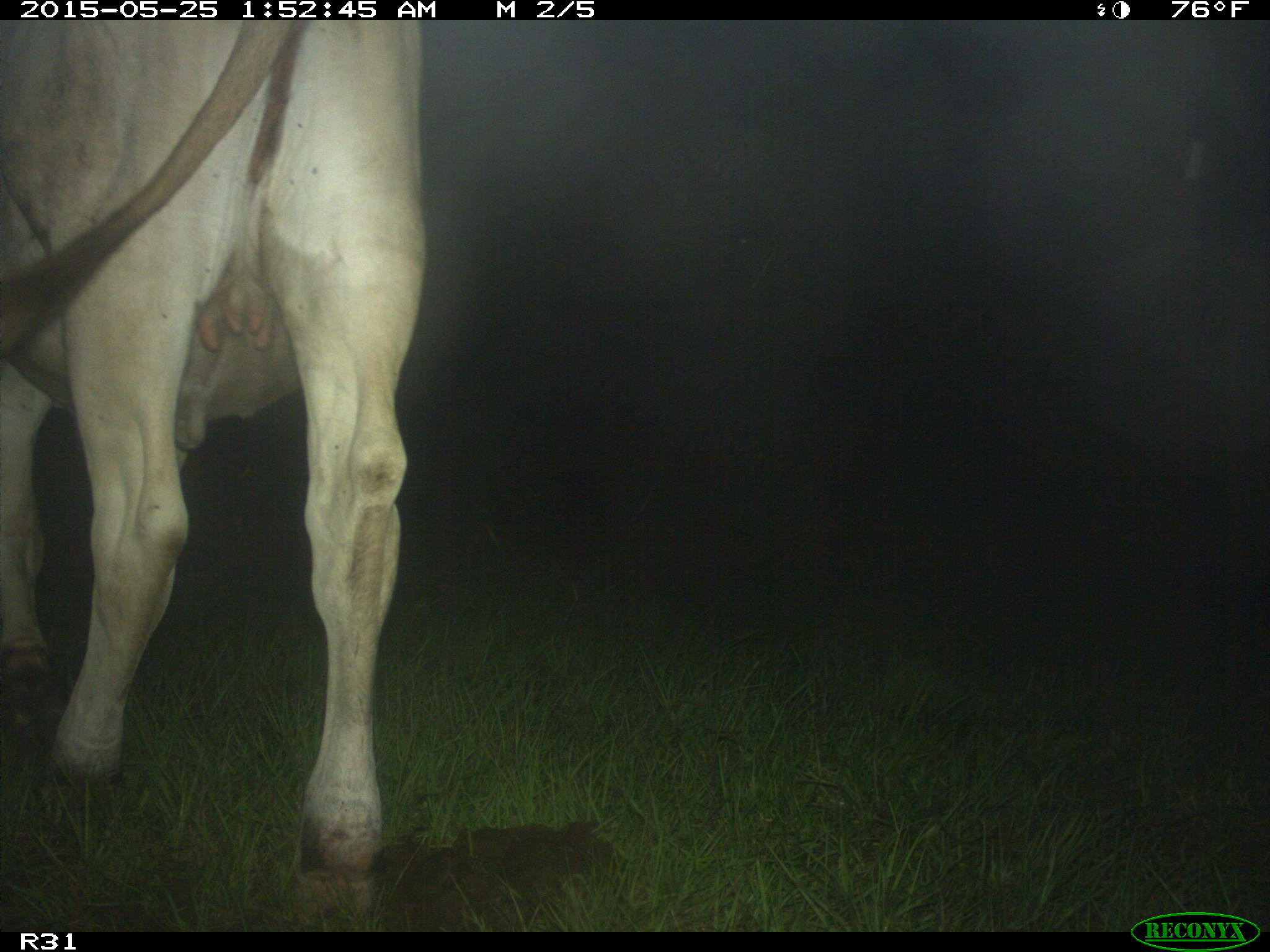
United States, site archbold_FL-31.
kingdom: Animalia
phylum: Chordata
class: Mammalia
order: Artiodactyla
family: Bovidae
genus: Bos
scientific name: Bos taurus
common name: domestic cow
Bos taurus (domestic cow).